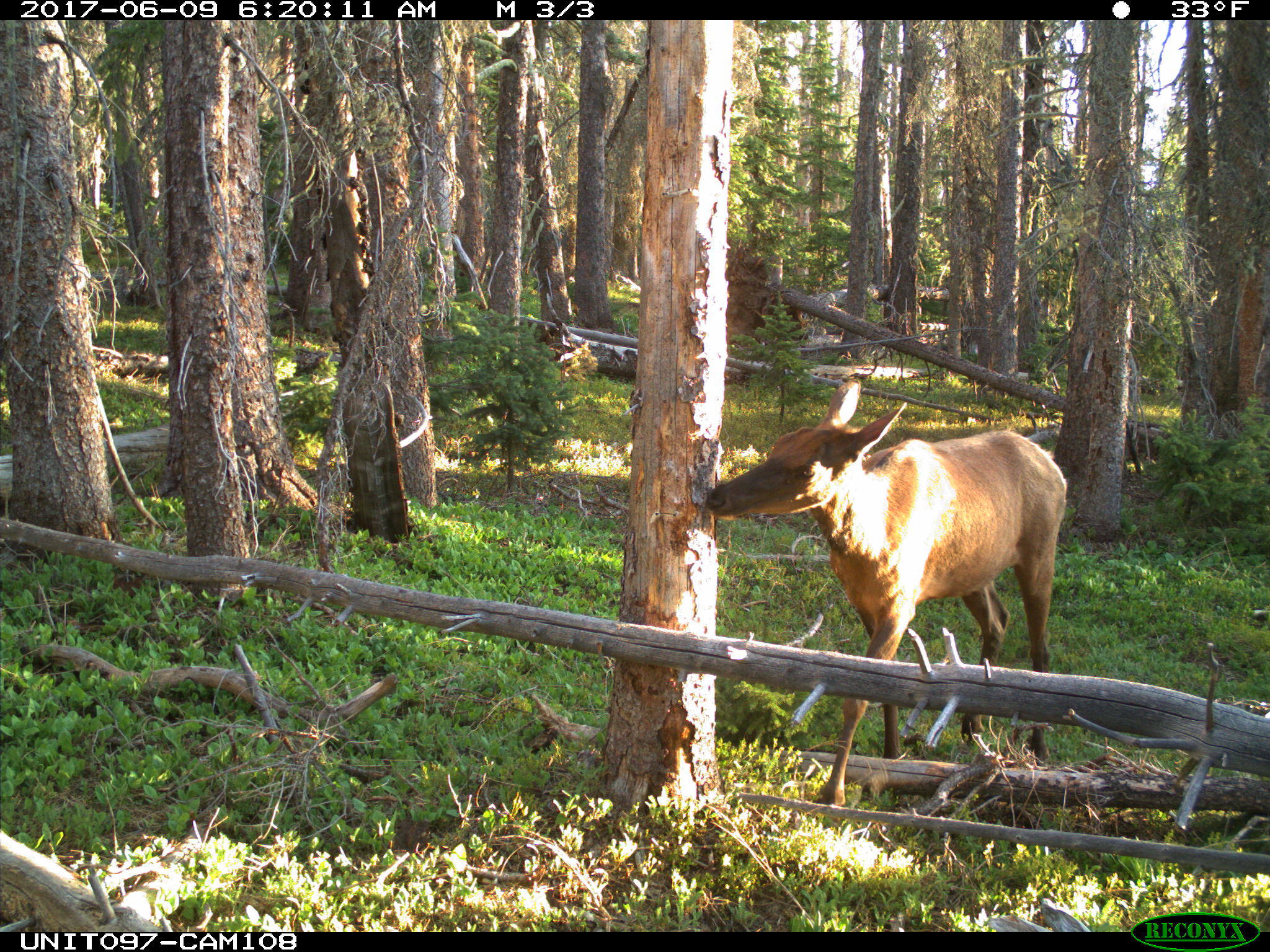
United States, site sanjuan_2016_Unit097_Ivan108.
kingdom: Animalia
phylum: Chordata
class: Mammalia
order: Artiodactyla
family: Cervidae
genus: Cervus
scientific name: Cervus elaphus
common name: red deer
Cervus elaphus (red deer).